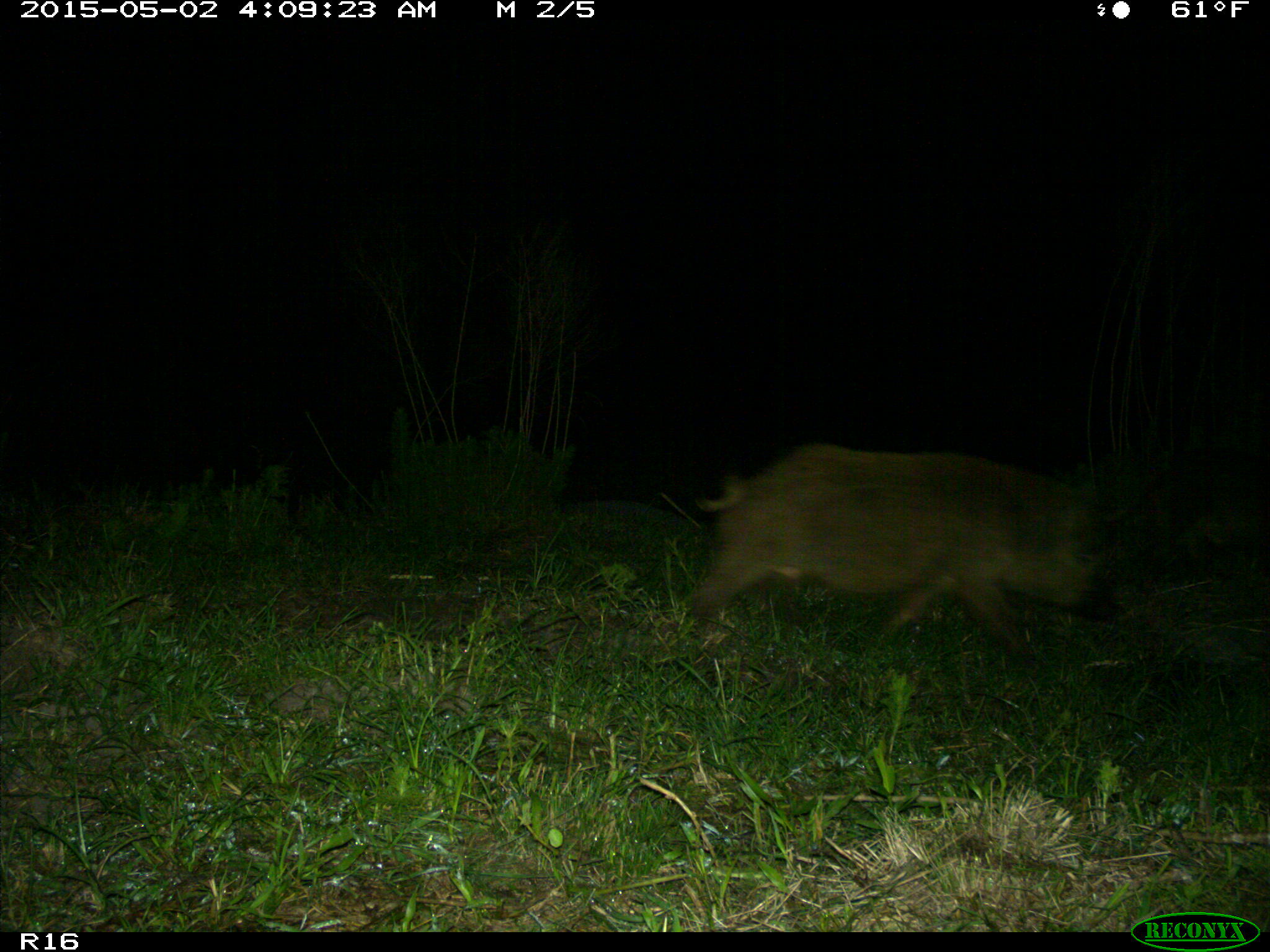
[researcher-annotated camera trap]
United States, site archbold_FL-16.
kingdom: Animalia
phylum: Chordata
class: Mammalia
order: Artiodactyla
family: Suidae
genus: Sus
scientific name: Sus scrofa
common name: wild boar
Sus scrofa (wild boar).